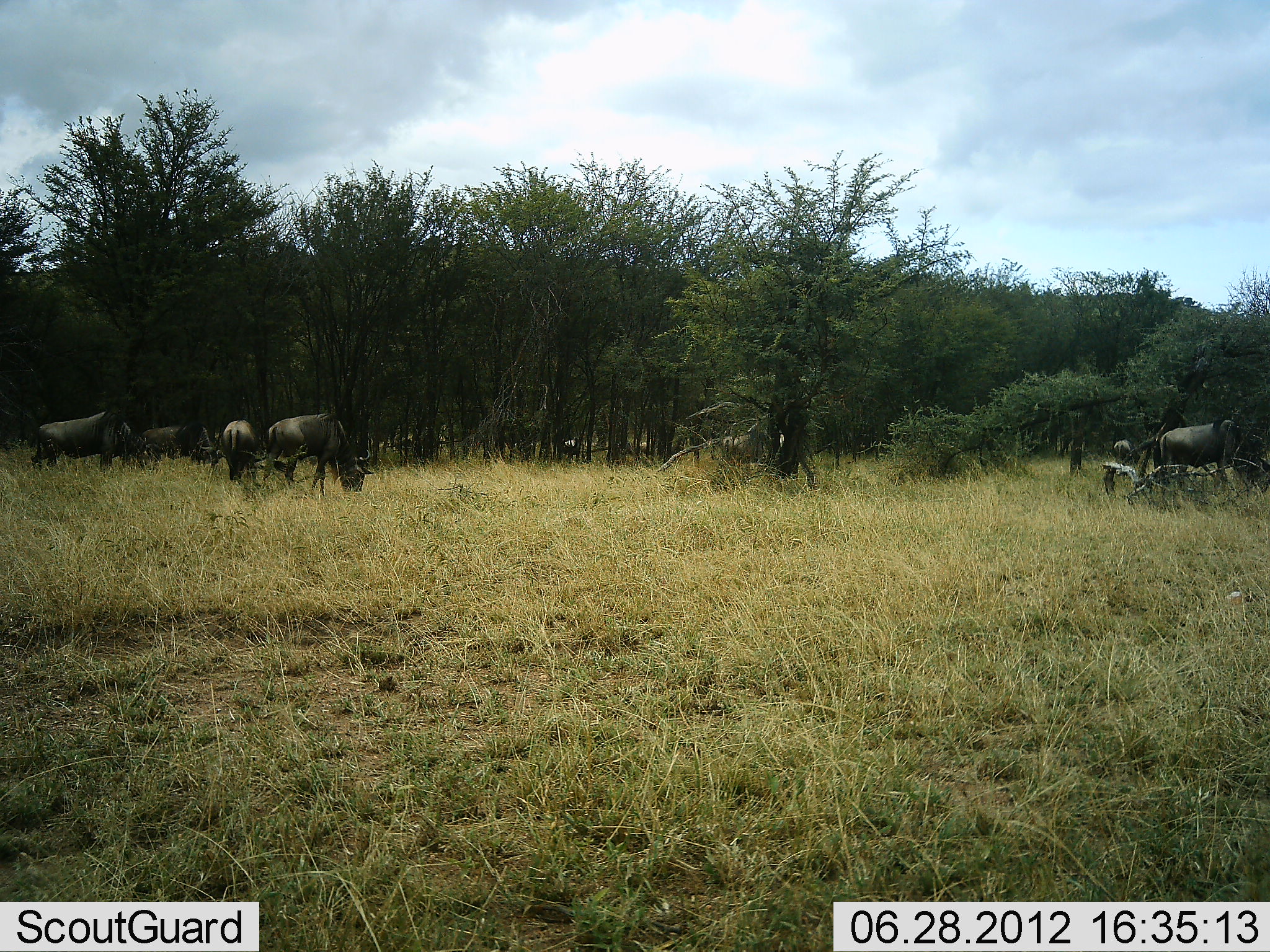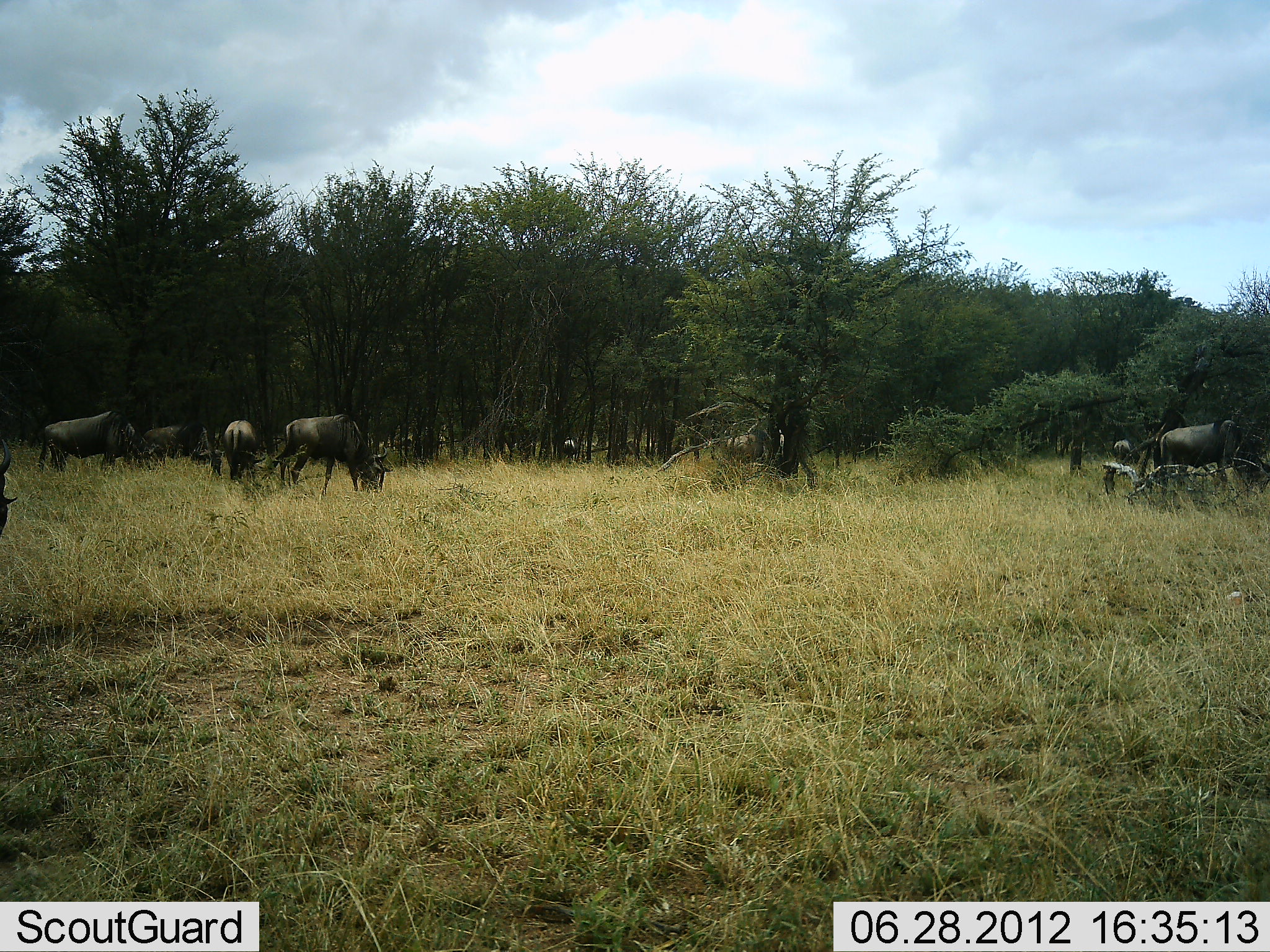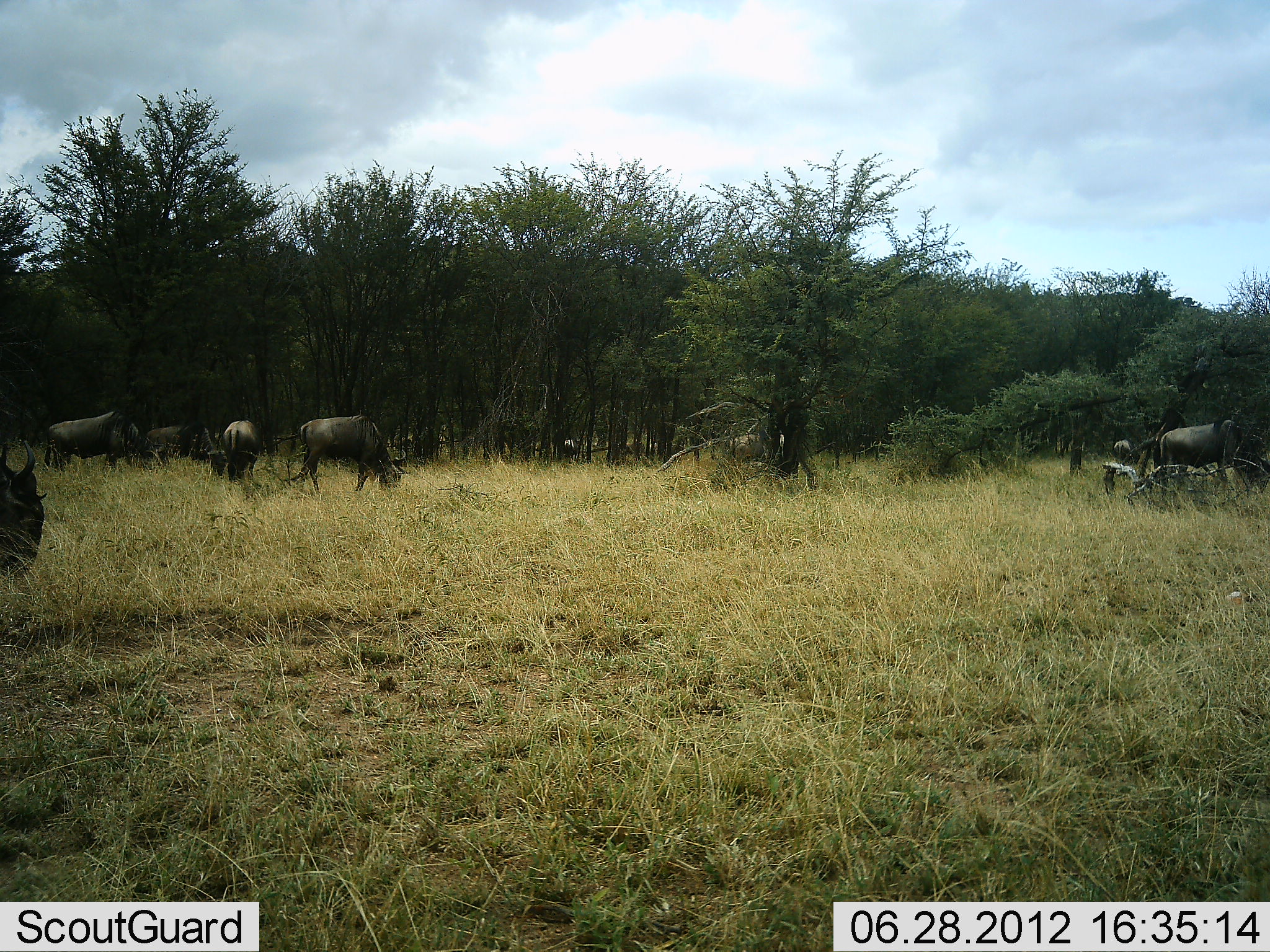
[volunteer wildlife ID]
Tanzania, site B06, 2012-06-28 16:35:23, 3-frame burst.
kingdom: Animalia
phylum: Chordata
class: Mammalia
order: Artiodactyla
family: Bovidae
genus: Connochaetes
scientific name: Connochaetes taurinus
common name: blue wildebeest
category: wildebeest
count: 9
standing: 60%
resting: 0%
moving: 50%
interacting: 0%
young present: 0%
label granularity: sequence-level